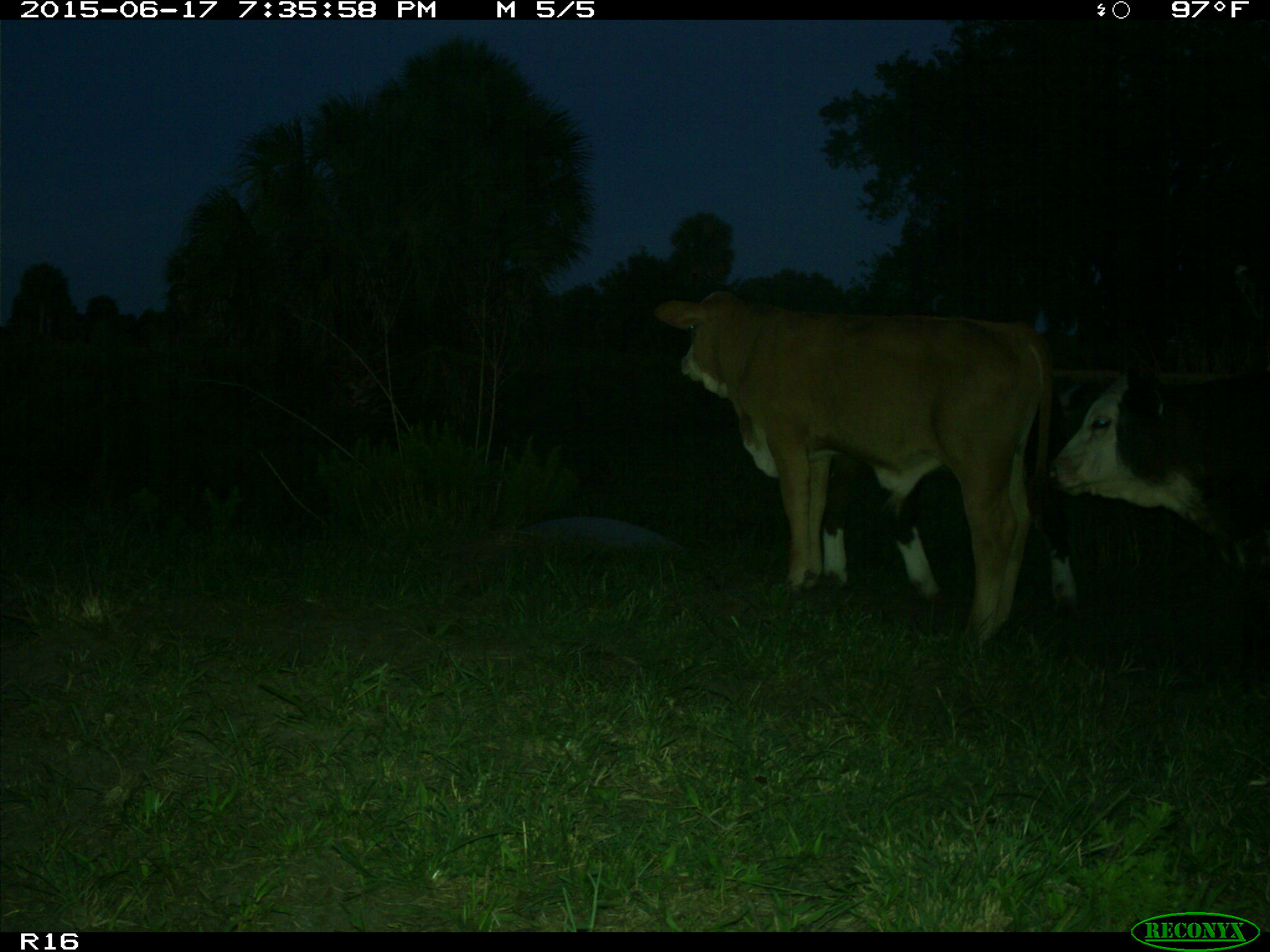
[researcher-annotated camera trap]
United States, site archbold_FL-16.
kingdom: Animalia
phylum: Chordata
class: Mammalia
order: Artiodactyla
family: Bovidae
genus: Bos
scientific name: Bos taurus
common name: domestic cow